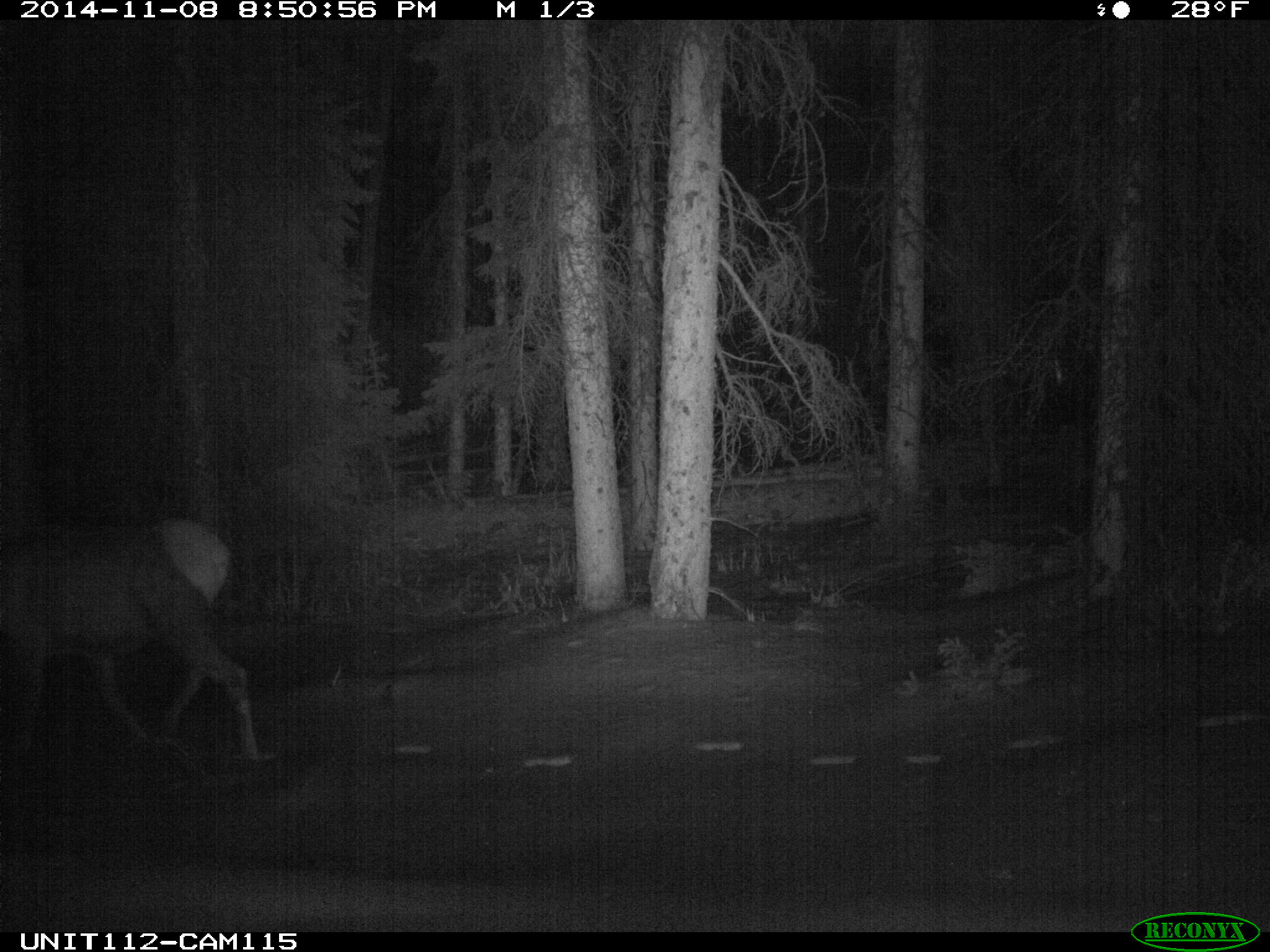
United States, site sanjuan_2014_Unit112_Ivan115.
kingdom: Animalia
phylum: Chordata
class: Mammalia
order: Artiodactyla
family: Cervidae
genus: Cervus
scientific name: Cervus elaphus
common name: red deer